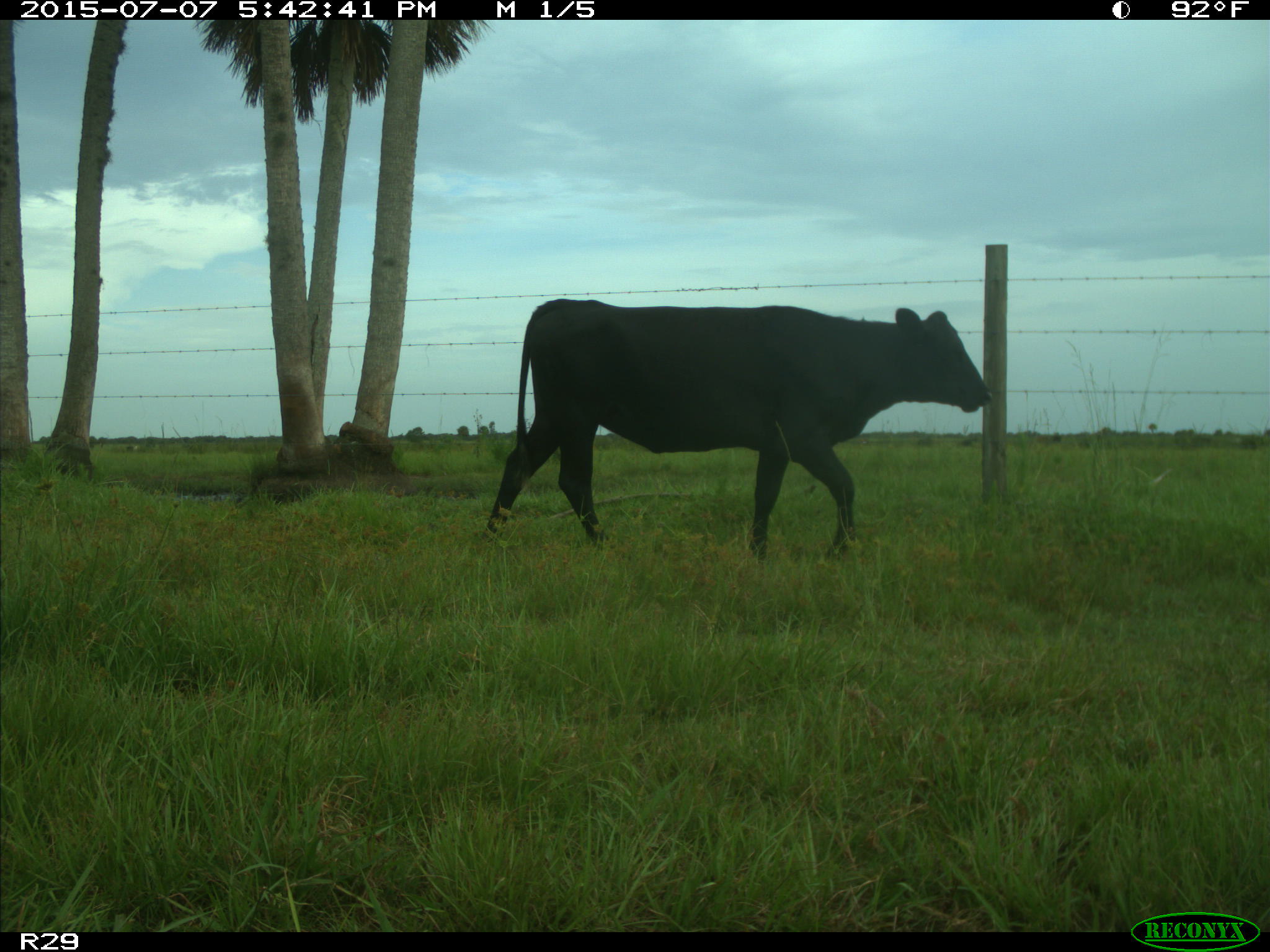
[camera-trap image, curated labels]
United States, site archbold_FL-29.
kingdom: Animalia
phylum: Chordata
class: Mammalia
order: Artiodactyla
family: Bovidae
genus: Bos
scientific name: Bos taurus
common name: domestic cow